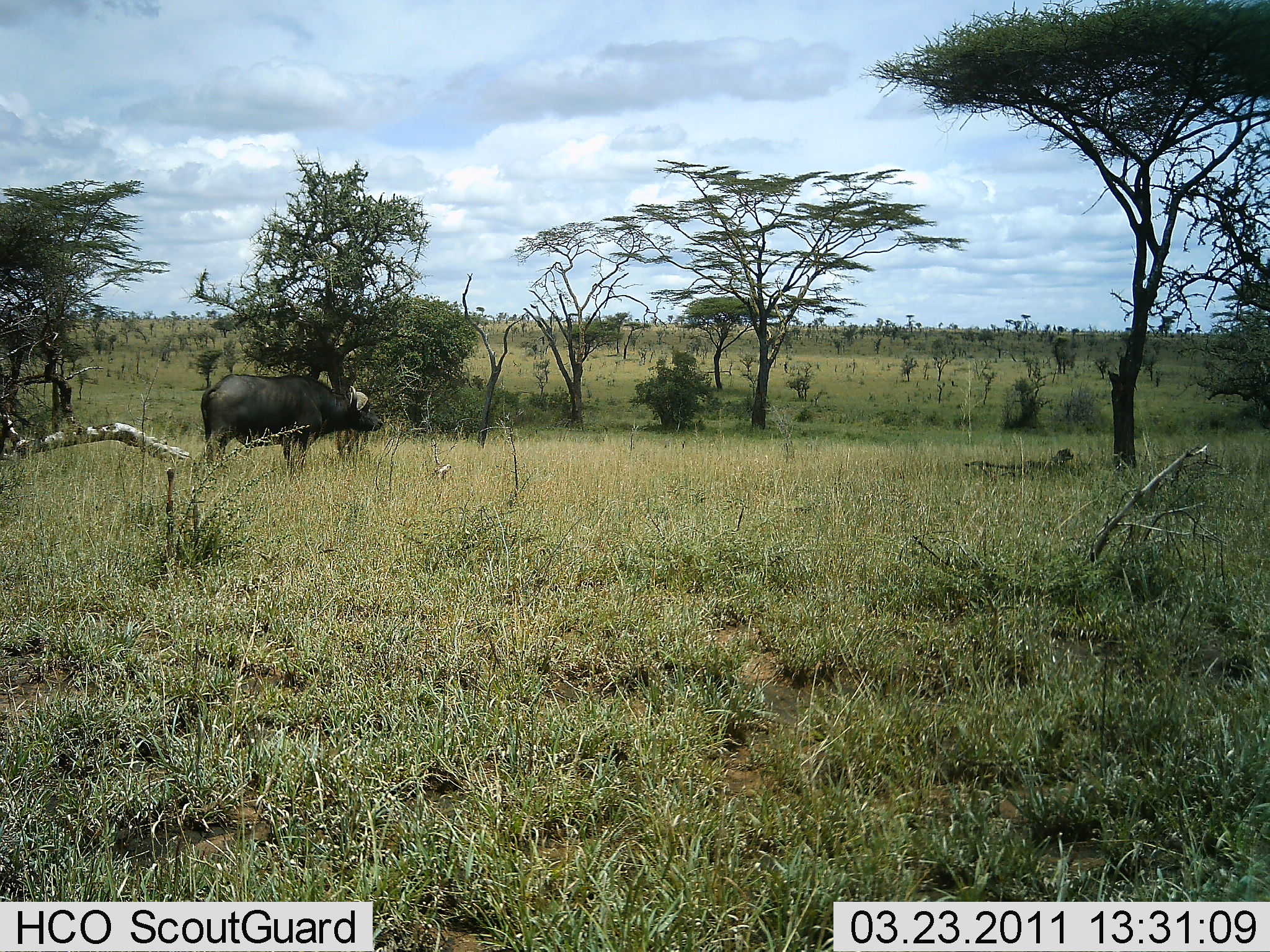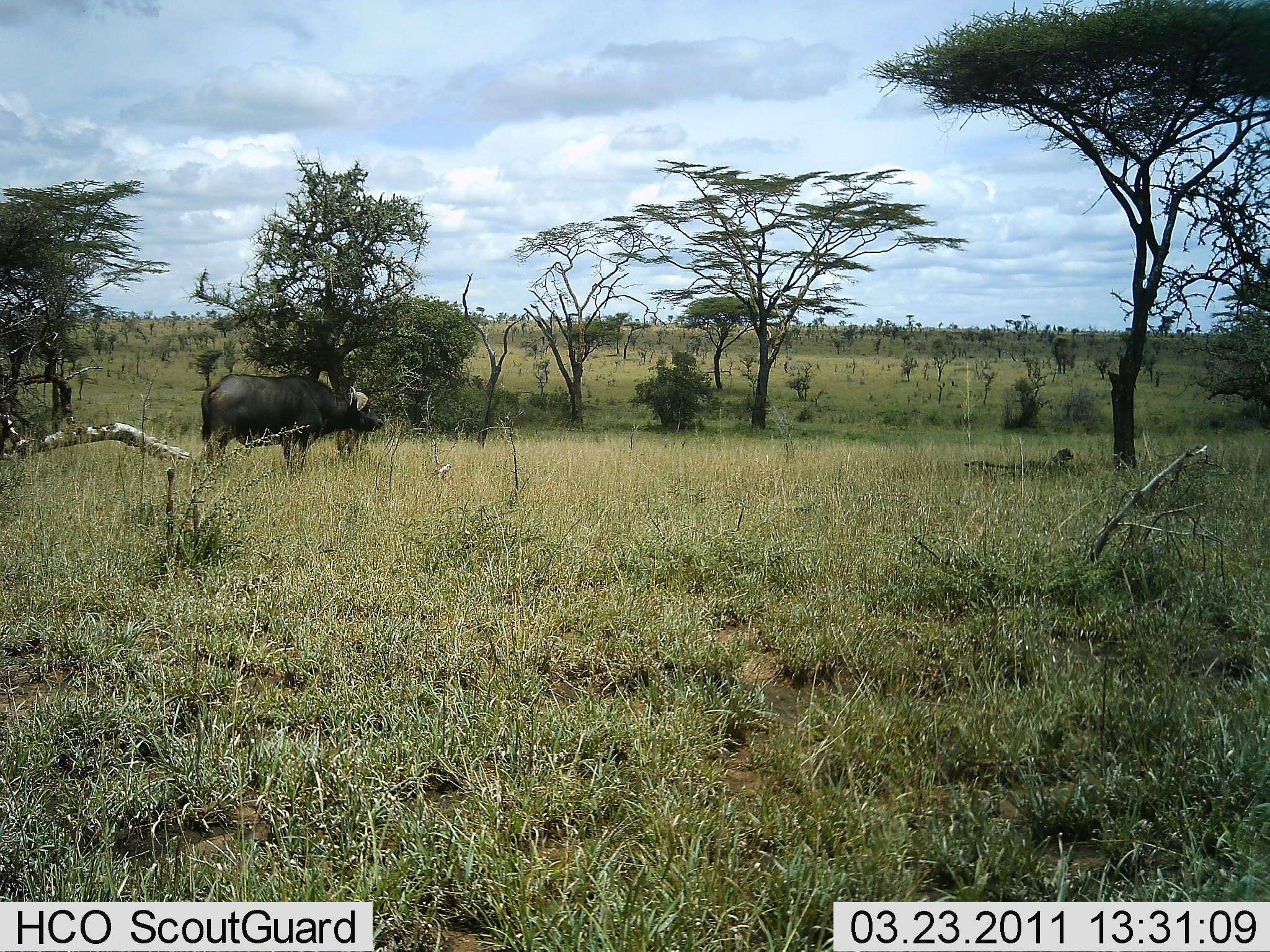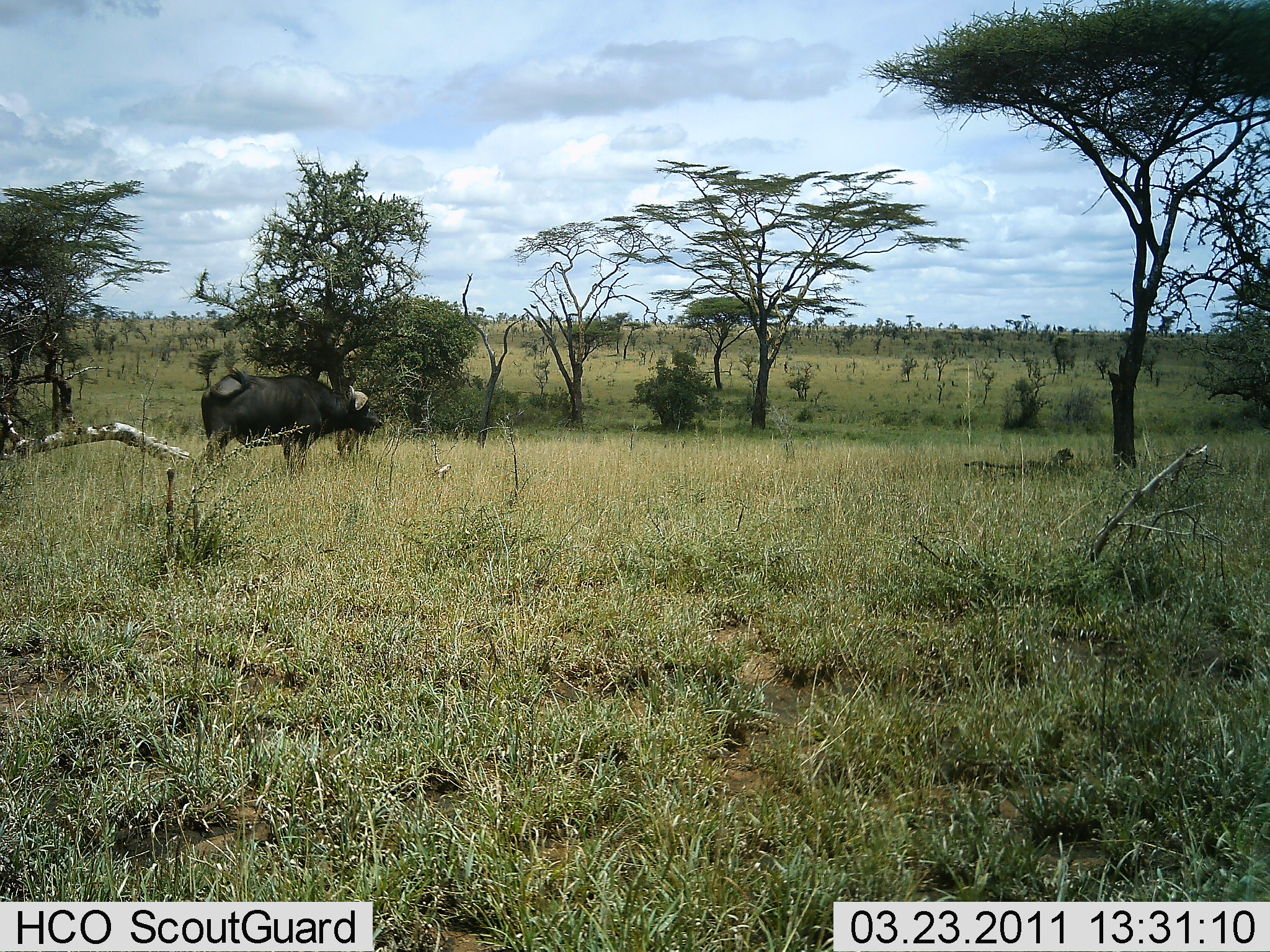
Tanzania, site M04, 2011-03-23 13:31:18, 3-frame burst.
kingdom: Animalia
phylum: Chordata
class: Mammalia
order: Artiodactyla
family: Bovidae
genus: Syncerus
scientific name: Syncerus caffer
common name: cape buffalo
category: buffalo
Buffalo (cape buffalo) (Syncerus caffer), count 1. Behavior (volunteer vote fractions): standing 82%, resting 0%, moving 0%, interacting 0%. Young present (vote fraction): 0%. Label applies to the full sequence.